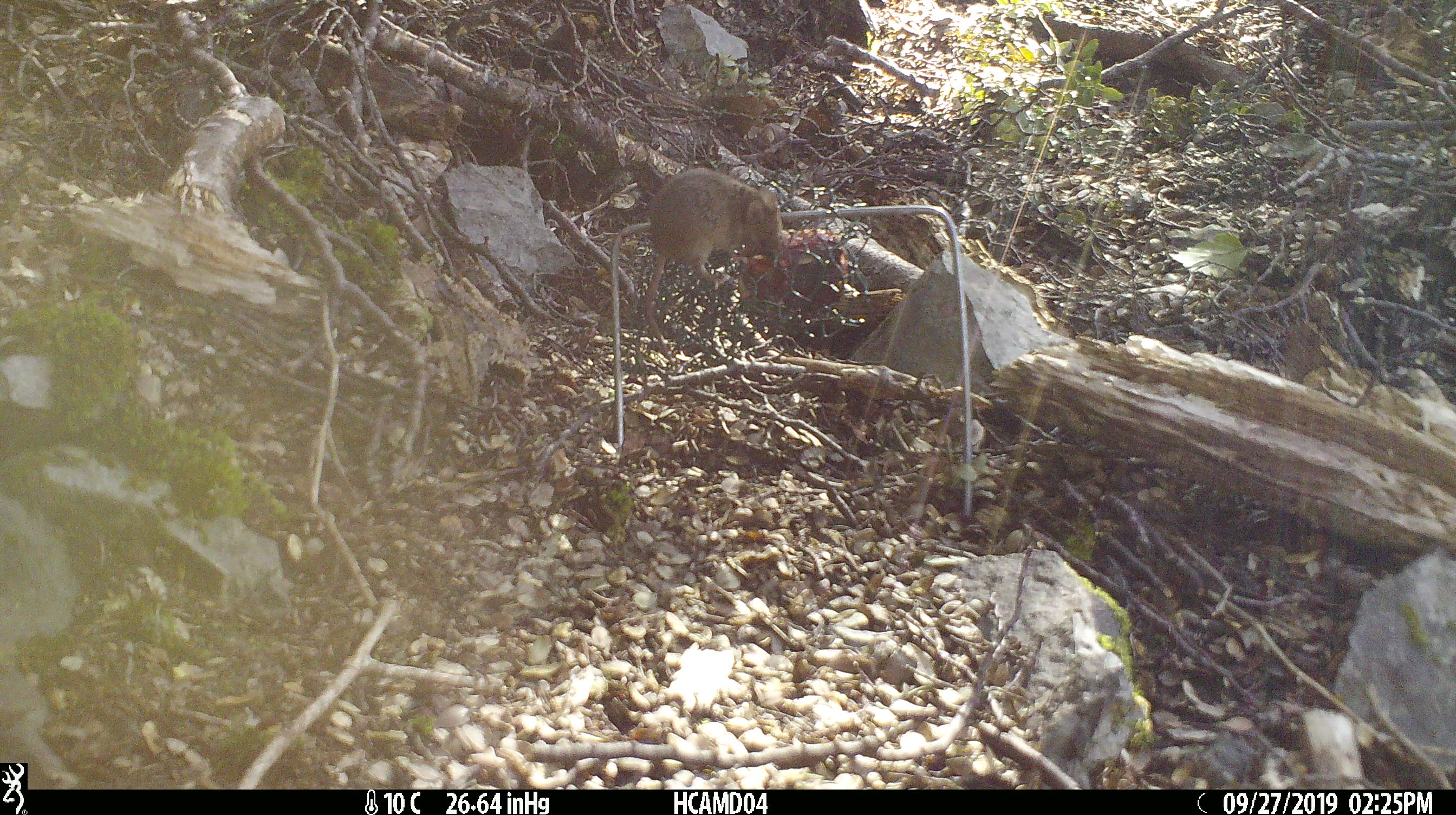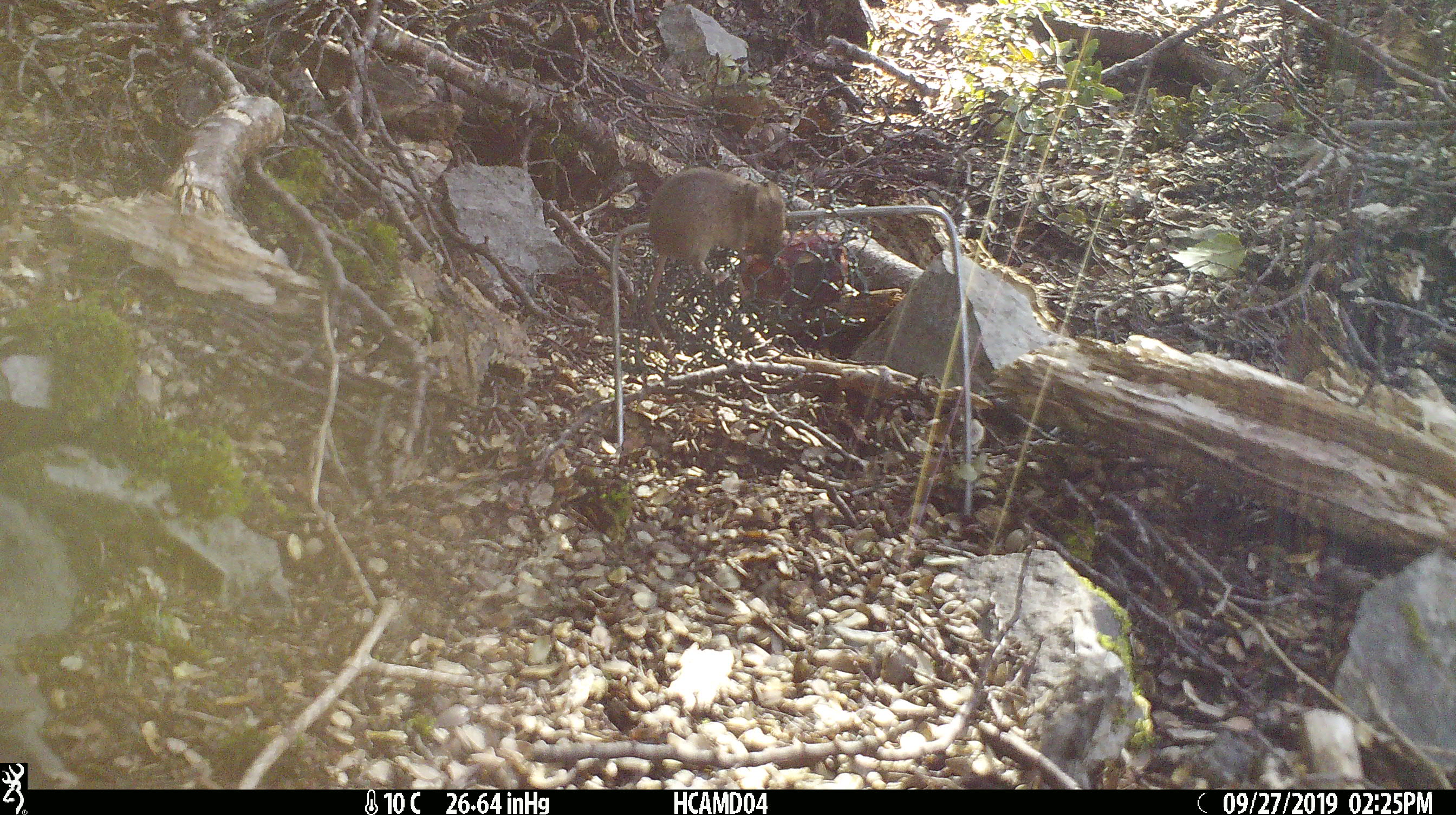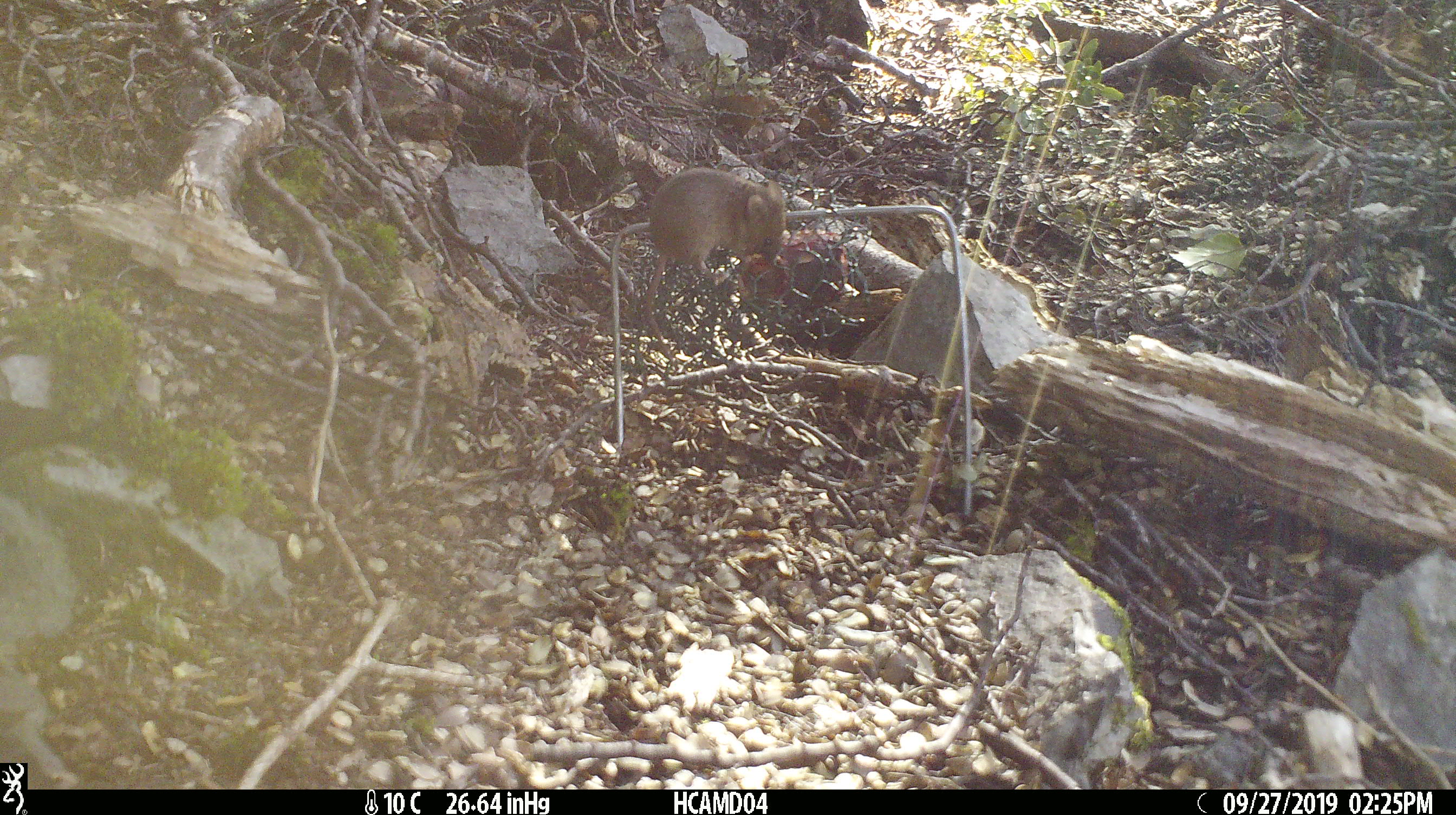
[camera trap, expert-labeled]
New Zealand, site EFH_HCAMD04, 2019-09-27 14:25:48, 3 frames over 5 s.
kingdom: Animalia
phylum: Chordata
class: Mammalia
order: Rodentia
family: Muridae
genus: Mus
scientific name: Mus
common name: mouse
Mouse (Mus).